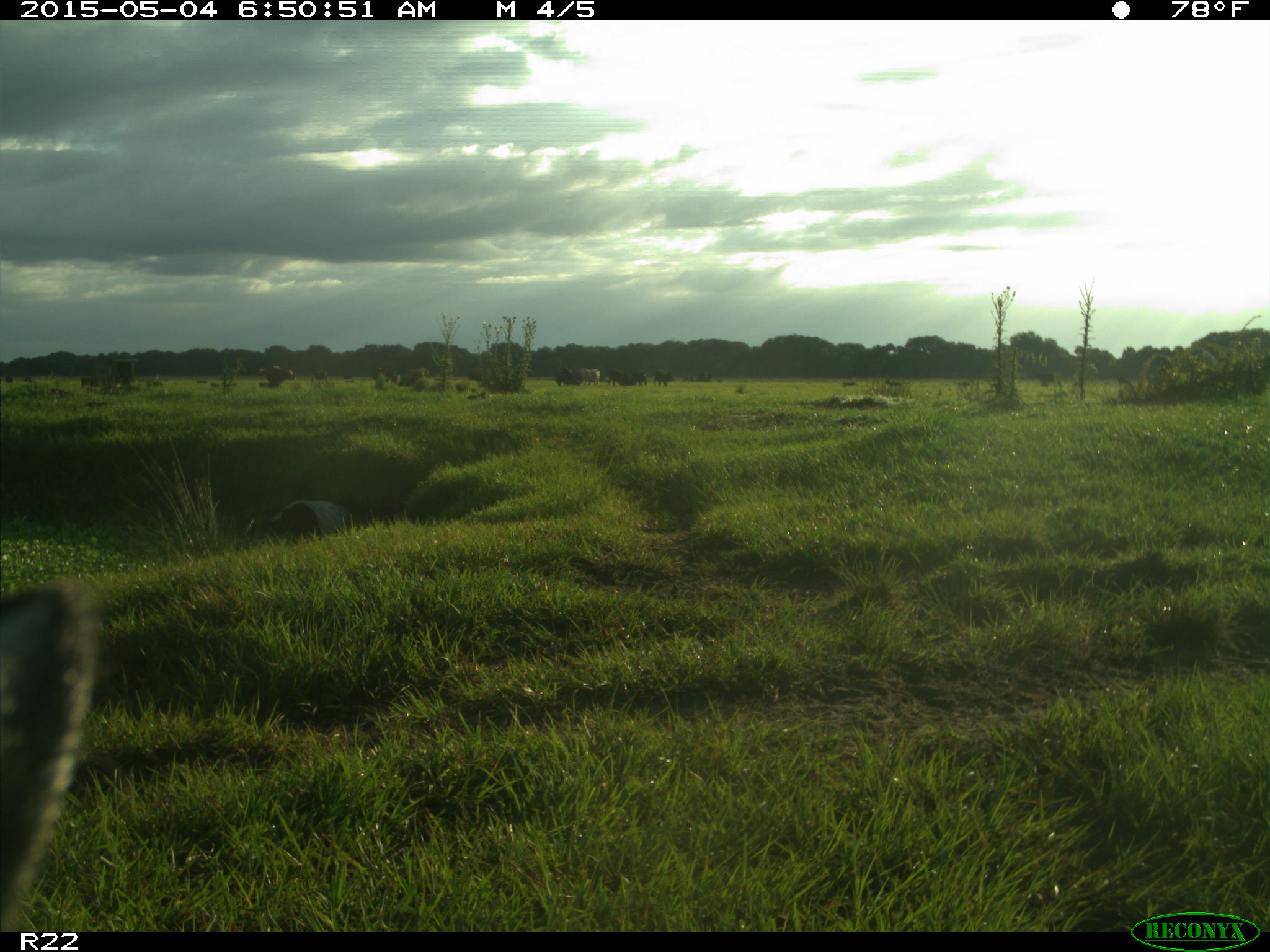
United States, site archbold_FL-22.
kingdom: Animalia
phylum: Chordata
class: Mammalia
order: Artiodactyla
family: Bovidae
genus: Bos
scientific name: Bos taurus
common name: domestic cow